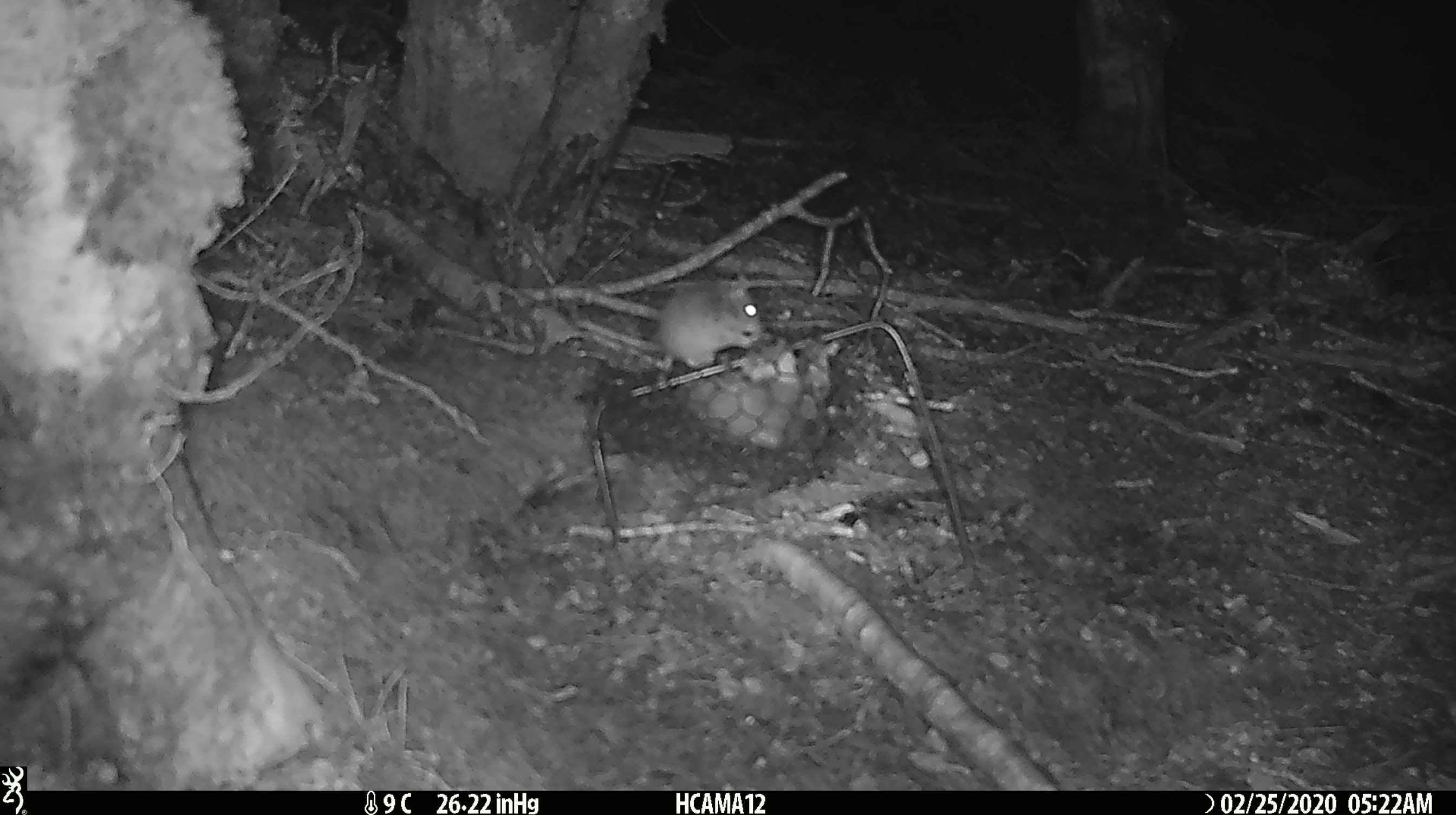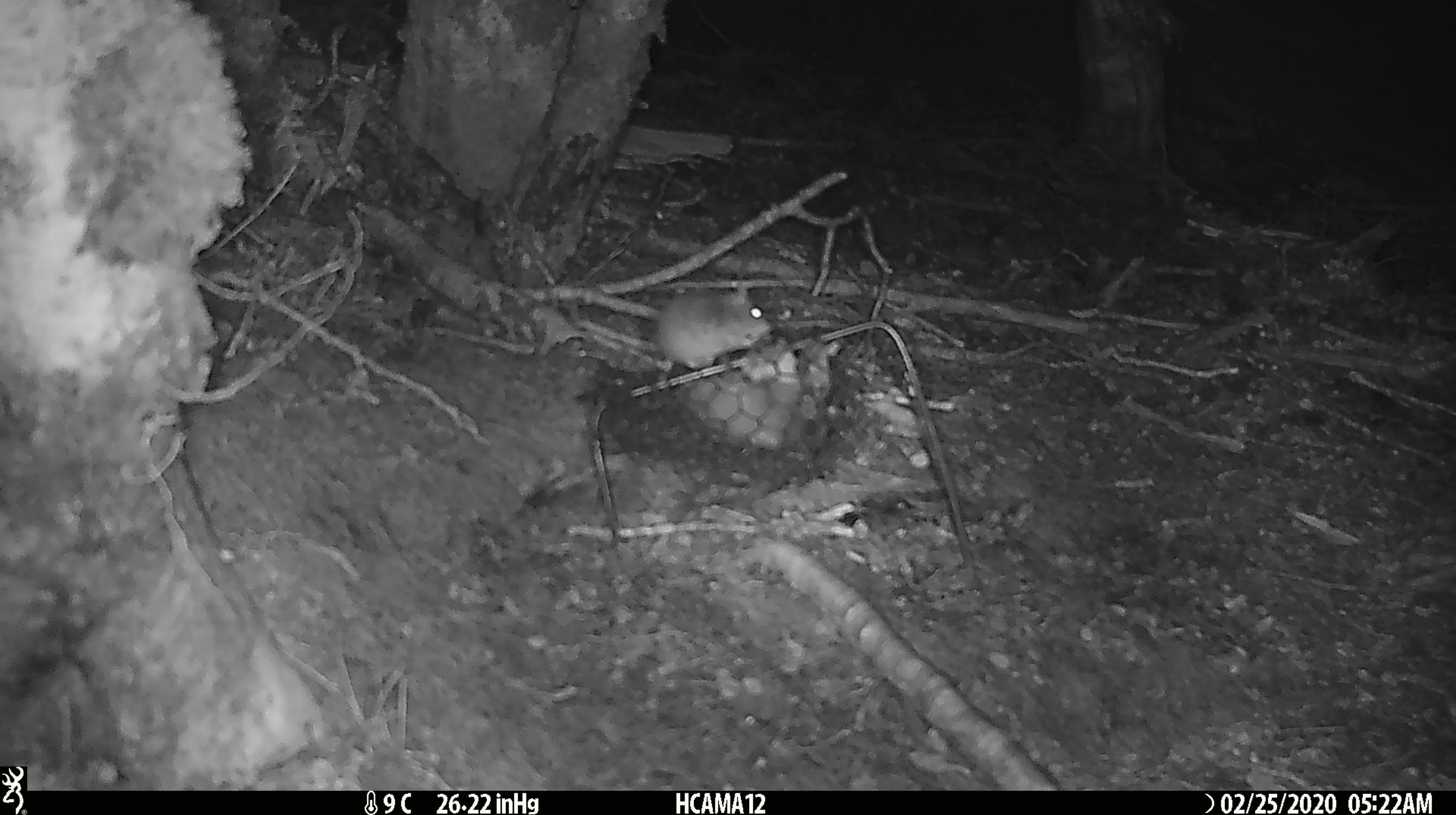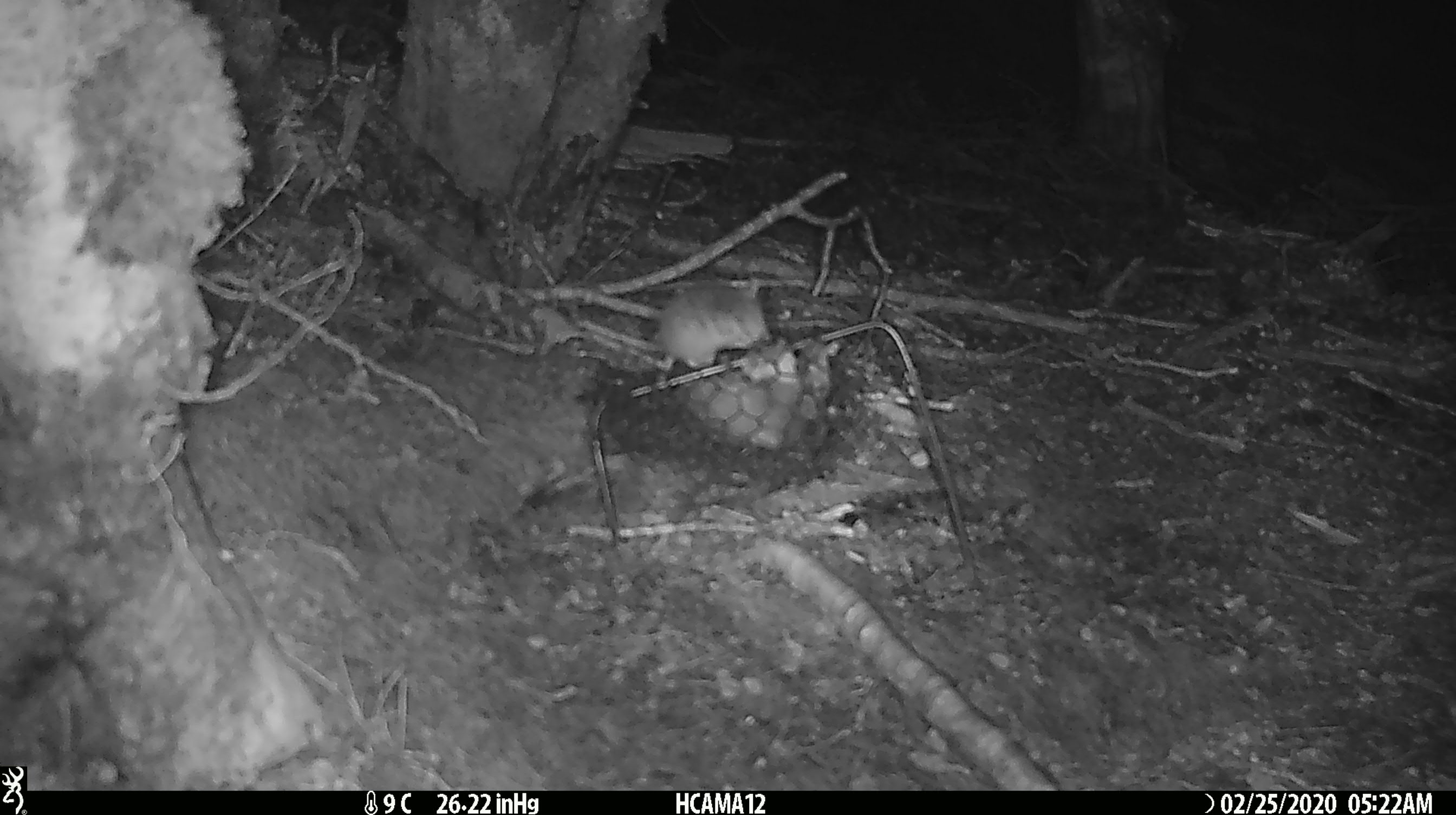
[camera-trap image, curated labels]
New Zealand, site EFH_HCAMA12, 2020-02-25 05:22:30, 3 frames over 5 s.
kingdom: Animalia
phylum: Chordata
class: Mammalia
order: Rodentia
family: Muridae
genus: Mus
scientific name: Mus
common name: mouse